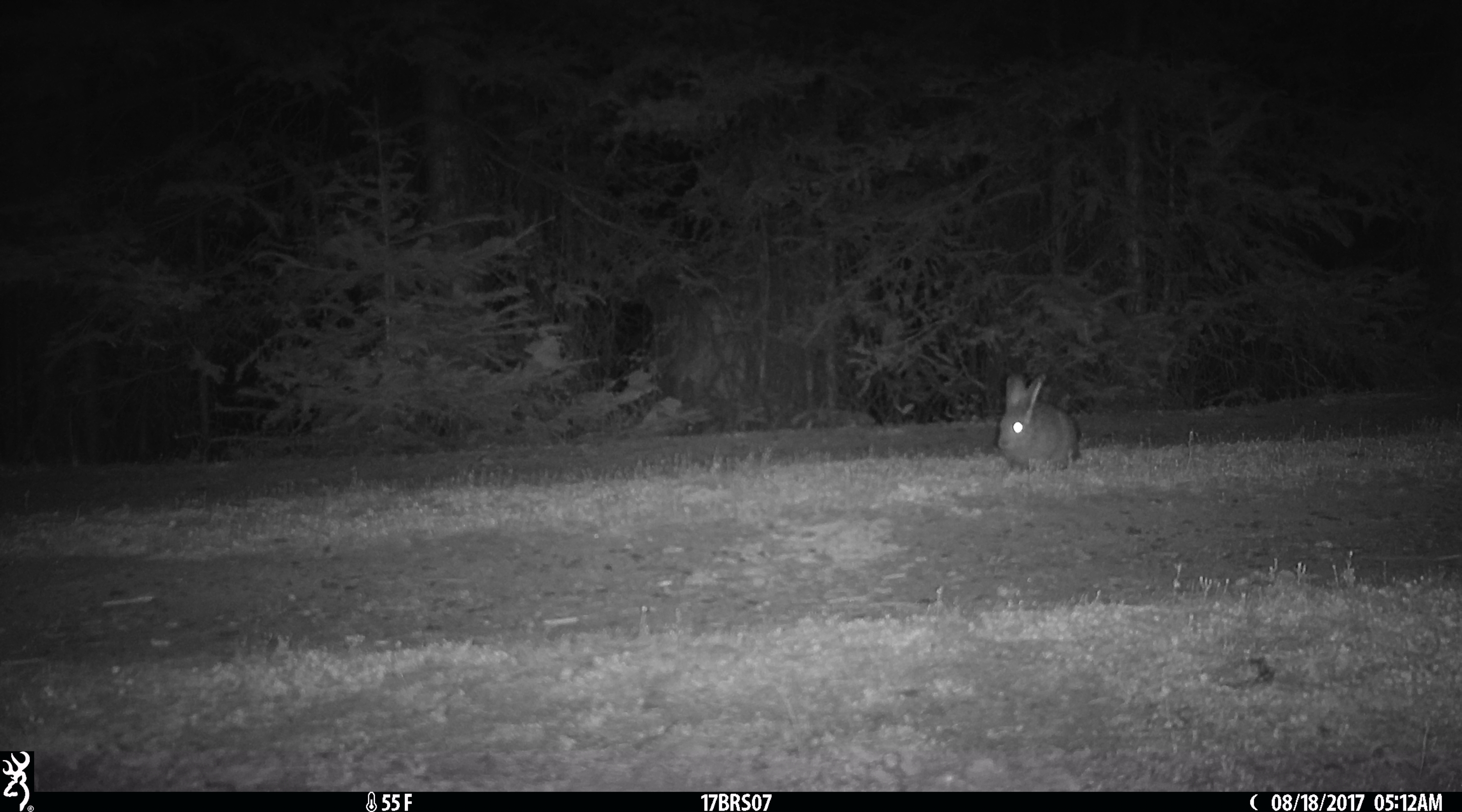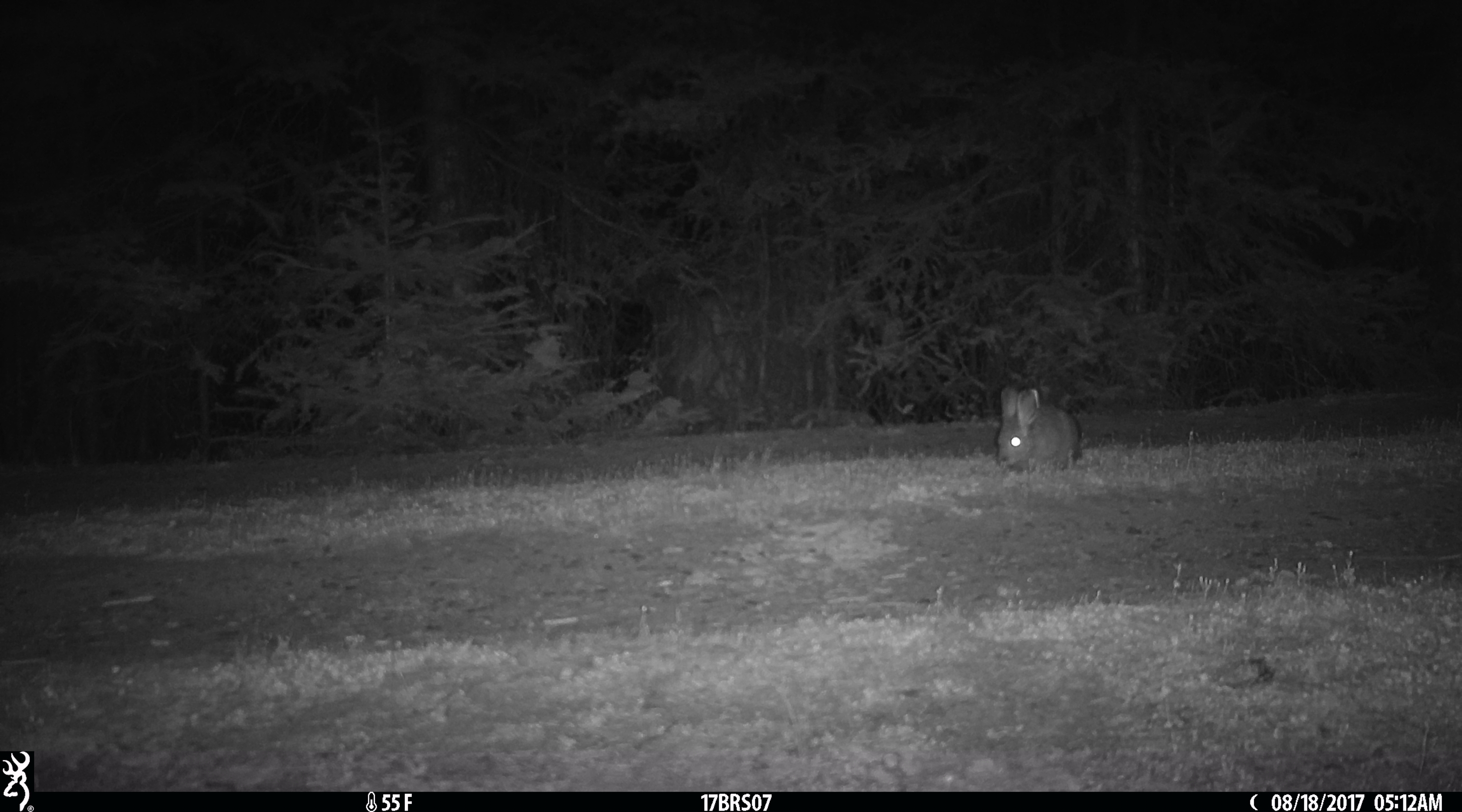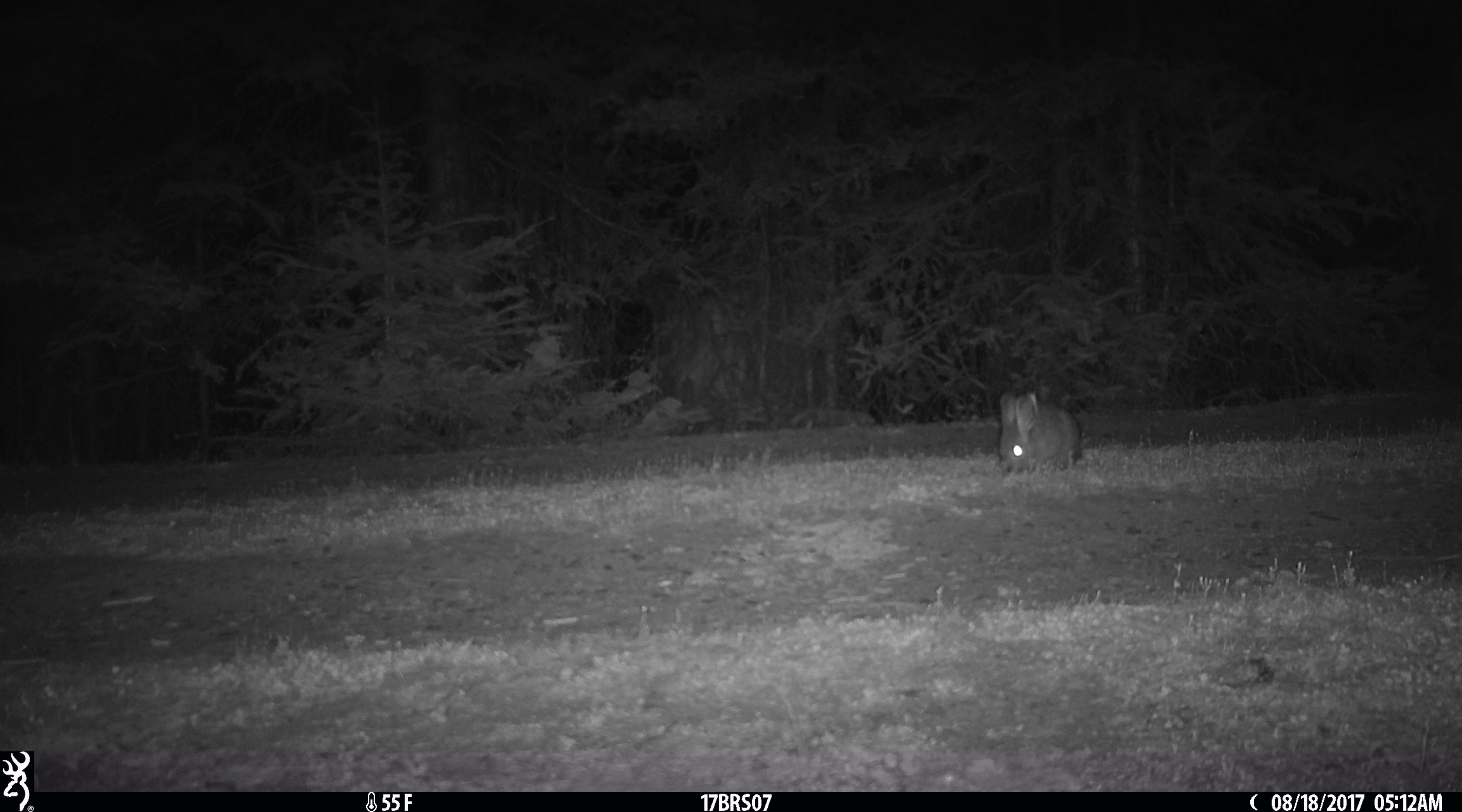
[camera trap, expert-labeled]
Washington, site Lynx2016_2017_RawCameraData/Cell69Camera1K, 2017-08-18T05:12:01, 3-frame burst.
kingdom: Animalia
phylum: Chordata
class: Mammalia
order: Lagomorpha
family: Leporidae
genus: Lepus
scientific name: Lepus americanus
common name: snowshoe hare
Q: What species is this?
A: Lepus americanus (snowshoe hare).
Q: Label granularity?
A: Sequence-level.